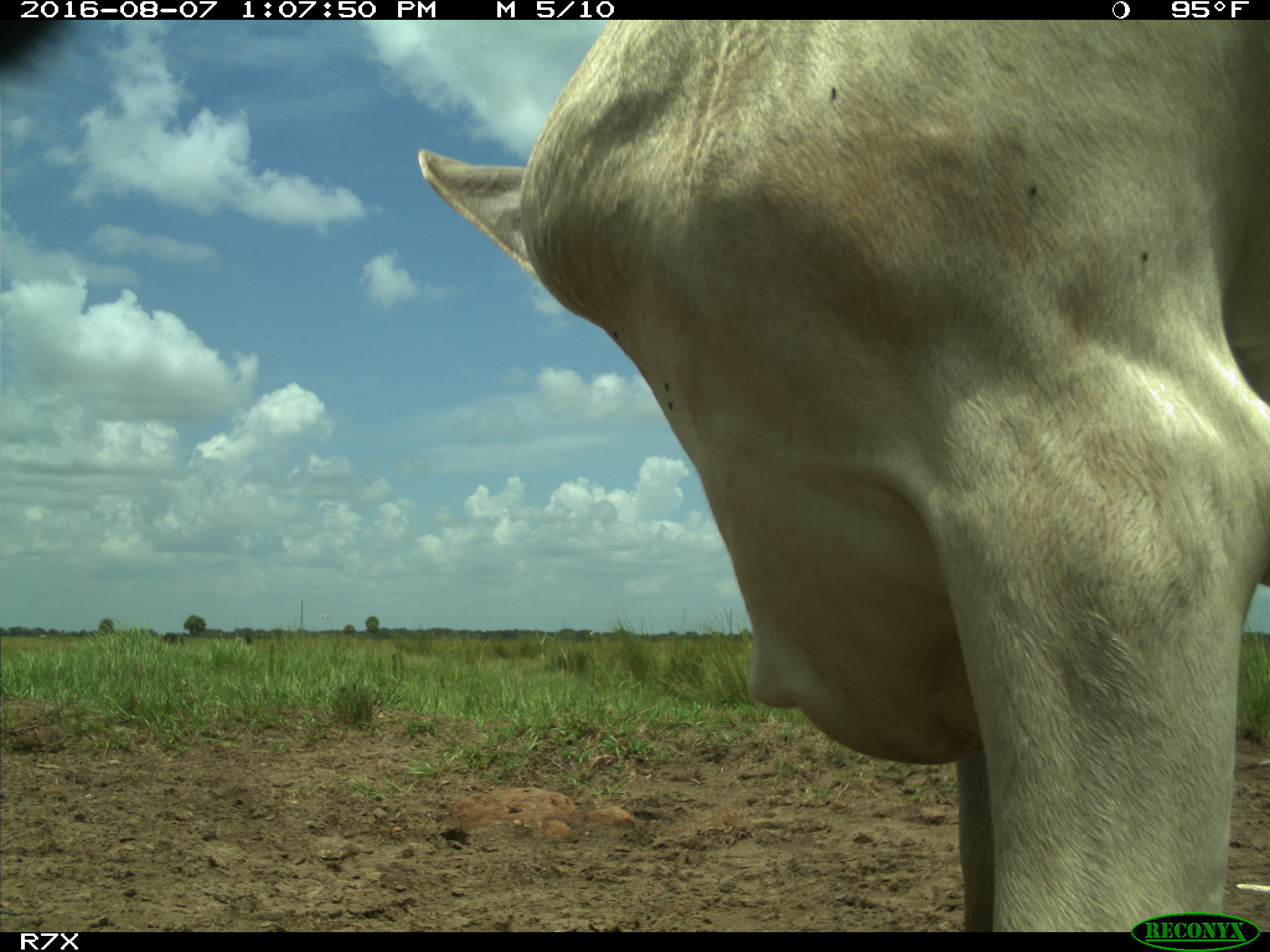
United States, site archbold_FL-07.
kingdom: Animalia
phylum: Chordata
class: Mammalia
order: Artiodactyla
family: Bovidae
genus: Bos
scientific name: Bos taurus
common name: domestic cow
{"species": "Bos taurus (domestic cow)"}